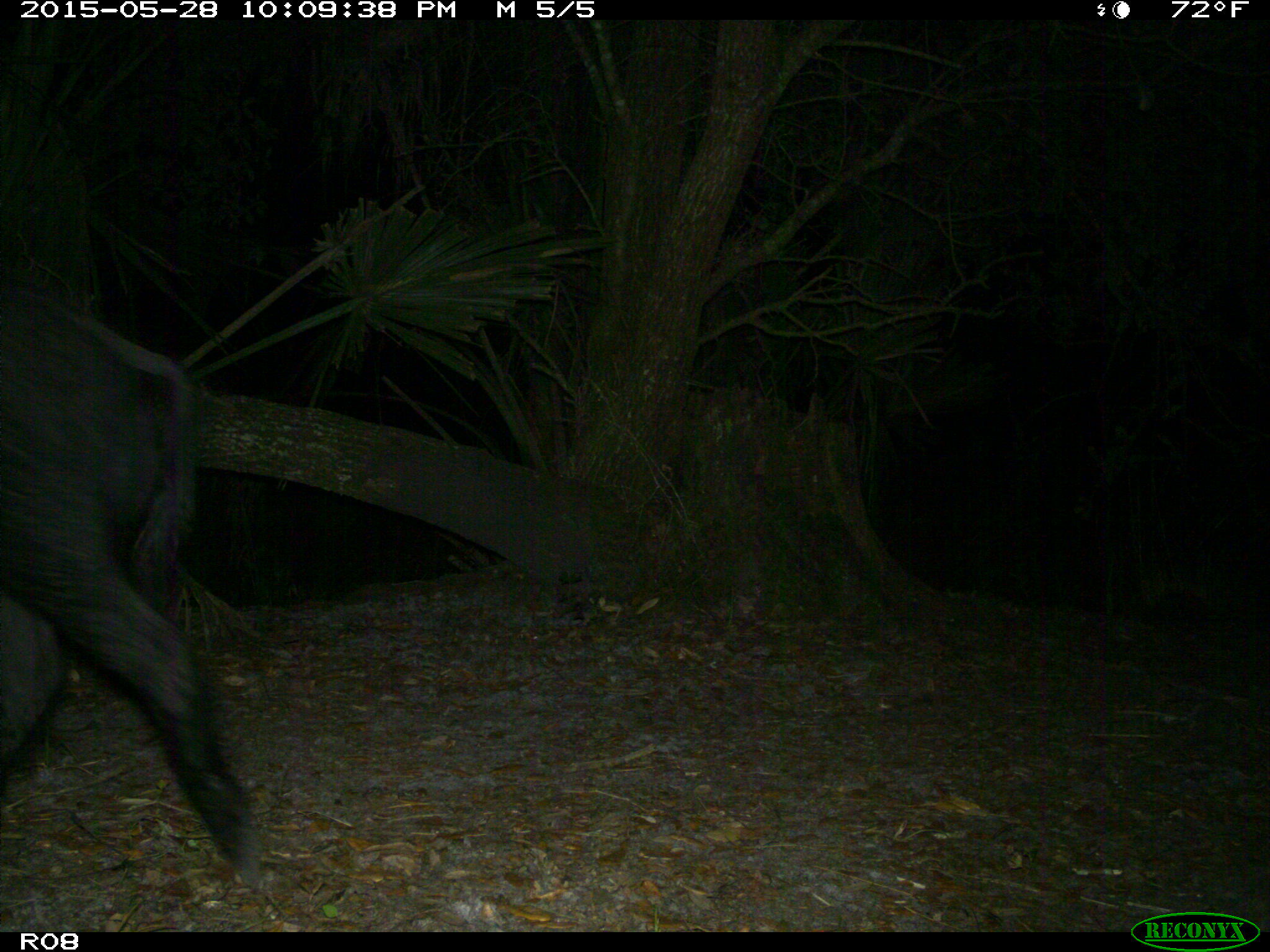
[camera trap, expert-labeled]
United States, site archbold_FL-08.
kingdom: Animalia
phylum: Chordata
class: Mammalia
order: Artiodactyla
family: Suidae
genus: Sus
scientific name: Sus scrofa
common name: wild boar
Sus scrofa (wild boar).